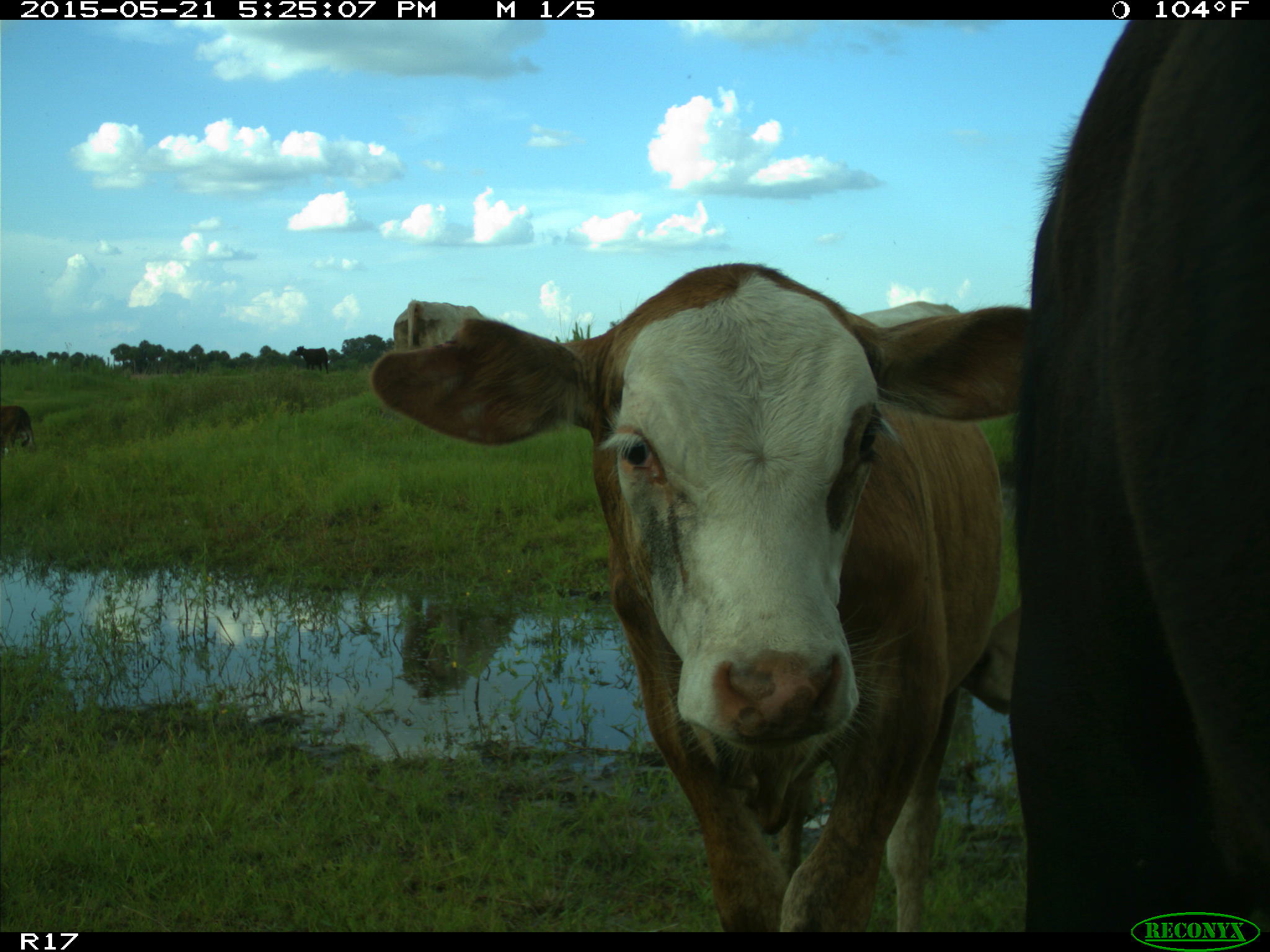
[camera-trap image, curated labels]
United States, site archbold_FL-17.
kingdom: Animalia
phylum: Chordata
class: Mammalia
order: Artiodactyla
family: Bovidae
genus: Bos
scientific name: Bos taurus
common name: domestic cow